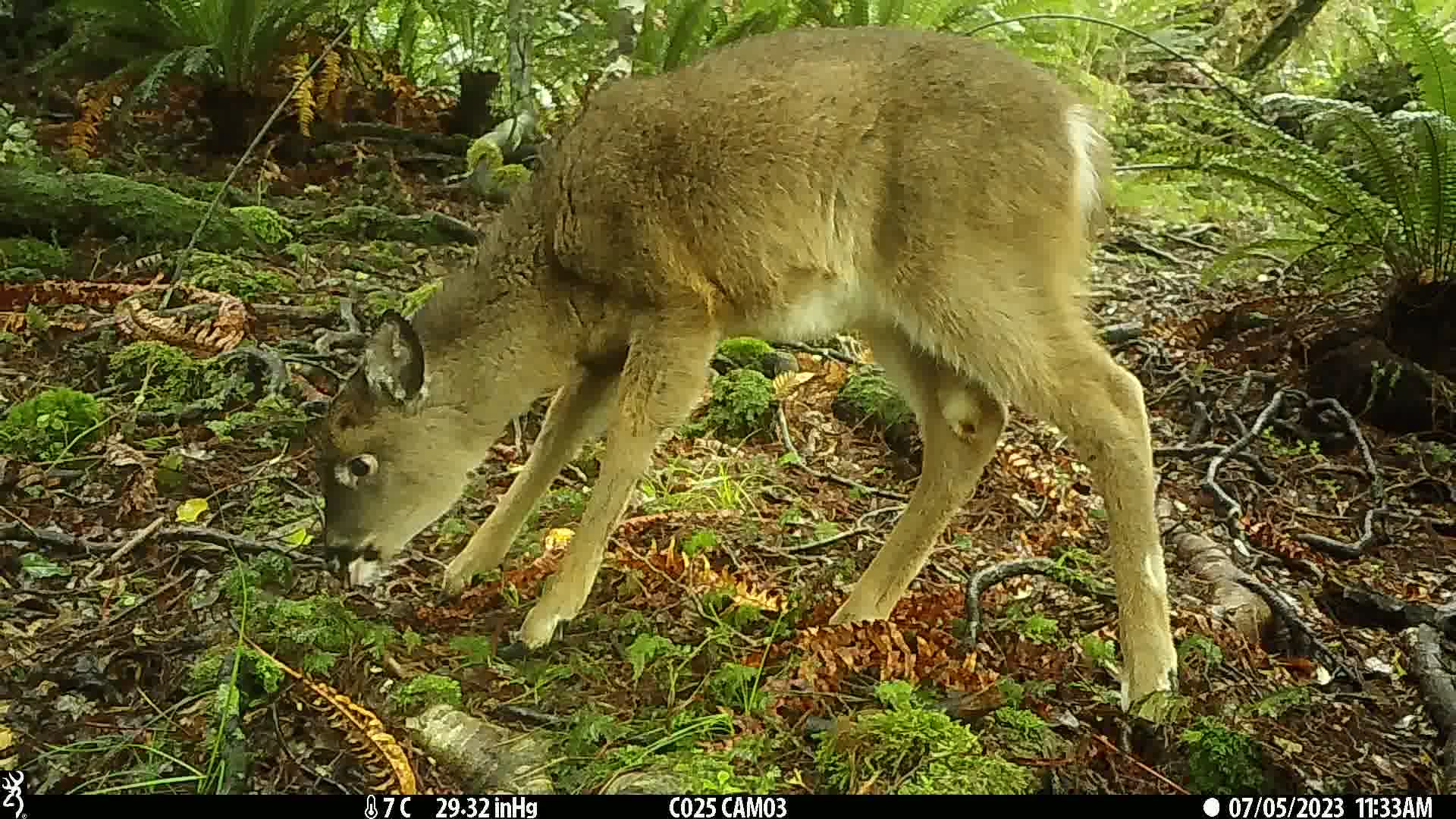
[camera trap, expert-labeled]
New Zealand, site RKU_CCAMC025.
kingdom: Animalia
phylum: Chordata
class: Mammalia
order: Artiodactyla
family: Cervidae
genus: Odocoileus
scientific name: Odocoileus virginianus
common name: white-tailed deer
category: white tailed deer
White tailed deer (white-tailed deer) (Odocoileus virginianus).